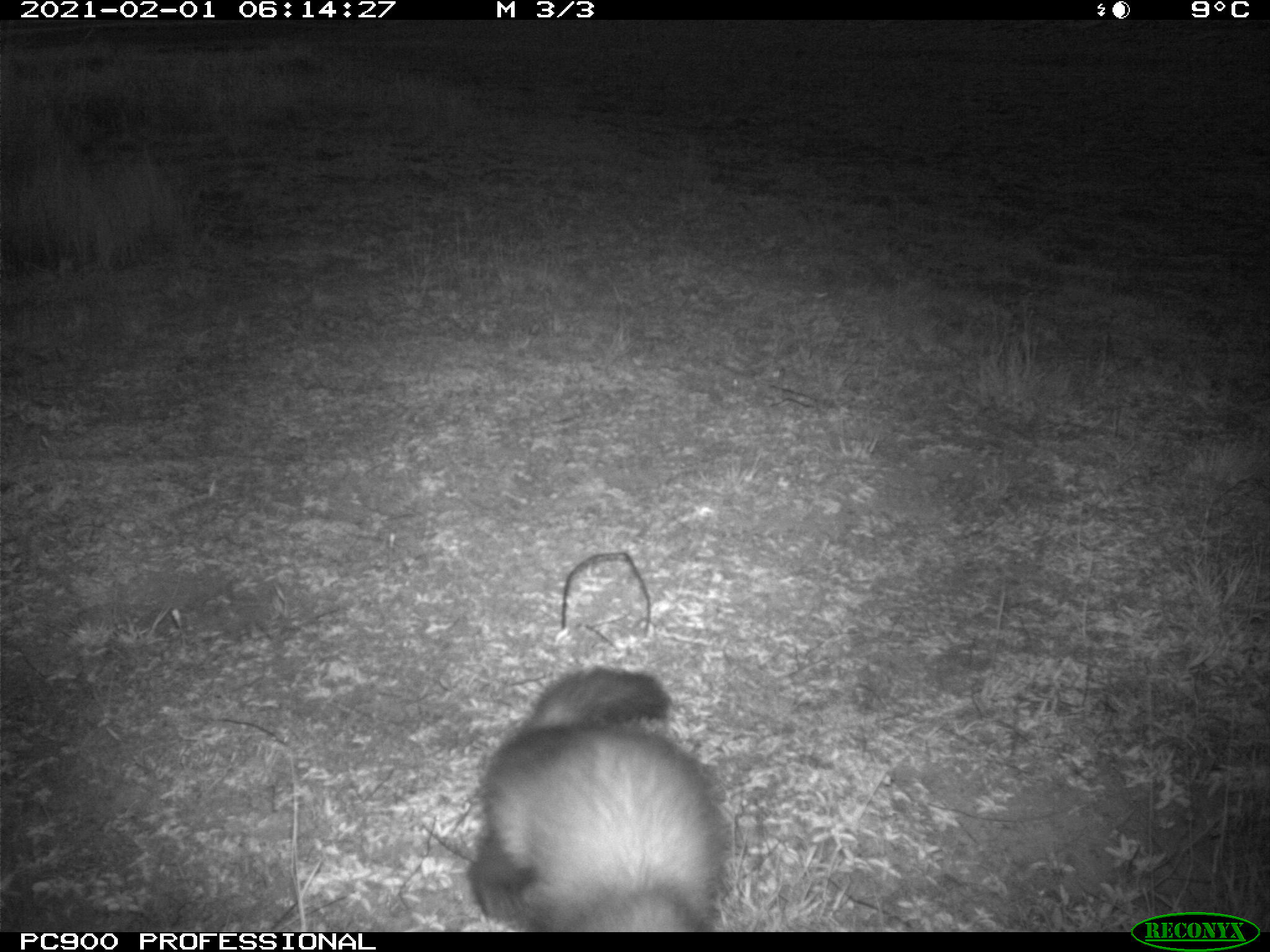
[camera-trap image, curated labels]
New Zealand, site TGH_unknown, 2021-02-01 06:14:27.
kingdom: Animalia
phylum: Chordata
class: Mammalia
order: Carnivora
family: Mustelidae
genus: Mustela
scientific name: Mustela furo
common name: ferret